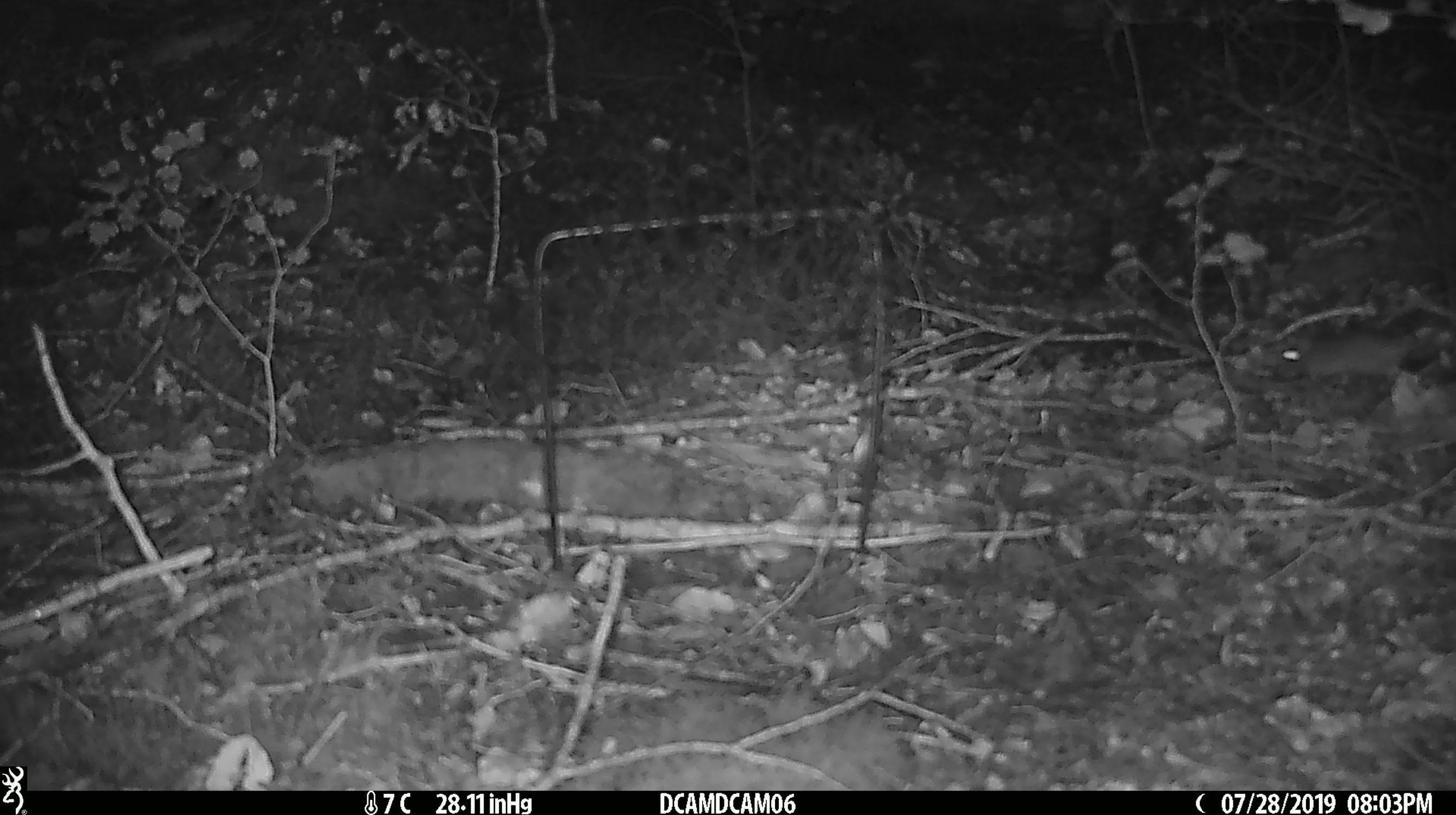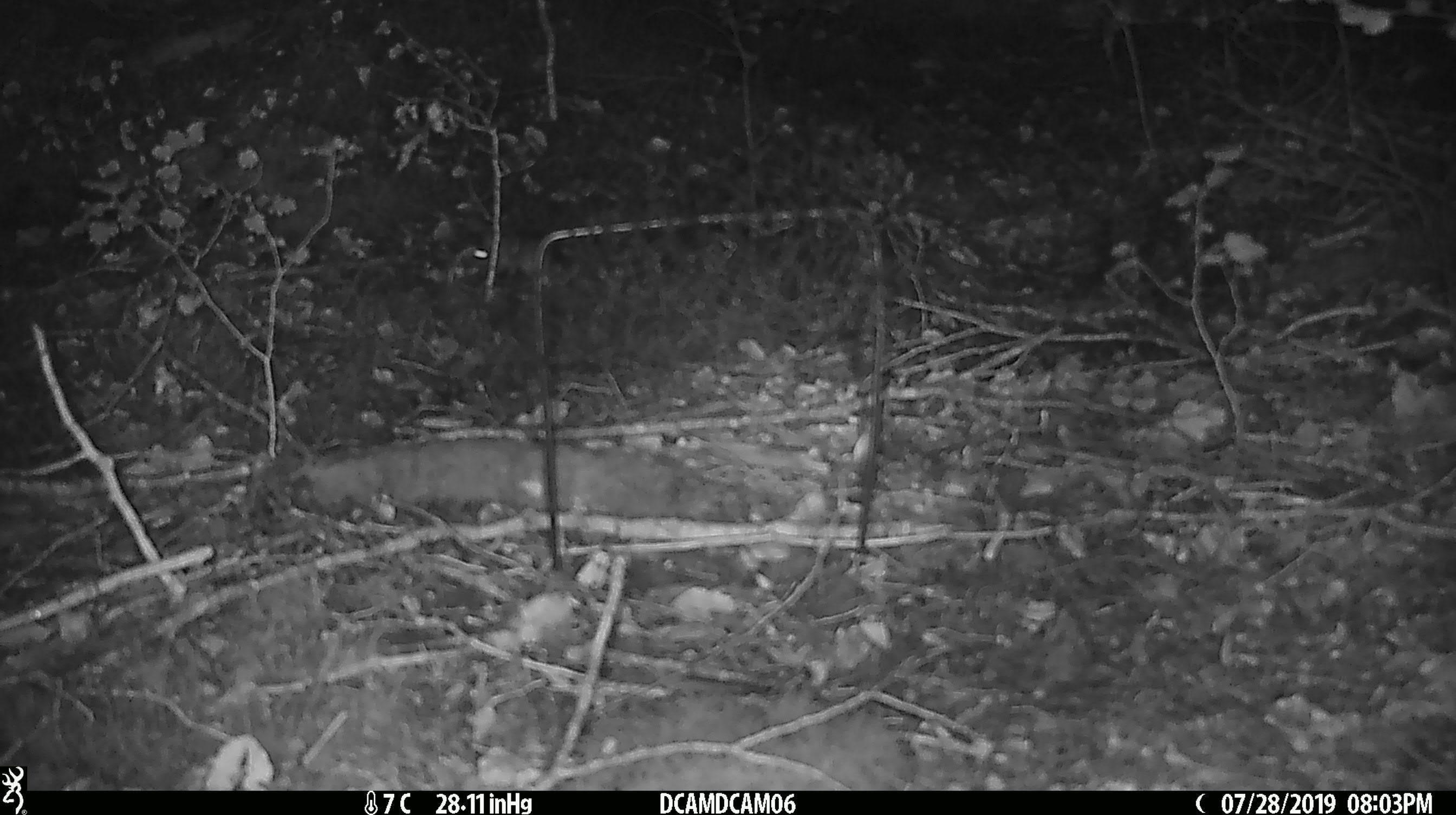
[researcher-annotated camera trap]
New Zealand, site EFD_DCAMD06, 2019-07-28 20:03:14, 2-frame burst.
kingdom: Animalia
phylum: Chordata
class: Mammalia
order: Rodentia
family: Muridae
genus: Mus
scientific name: Mus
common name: mouse